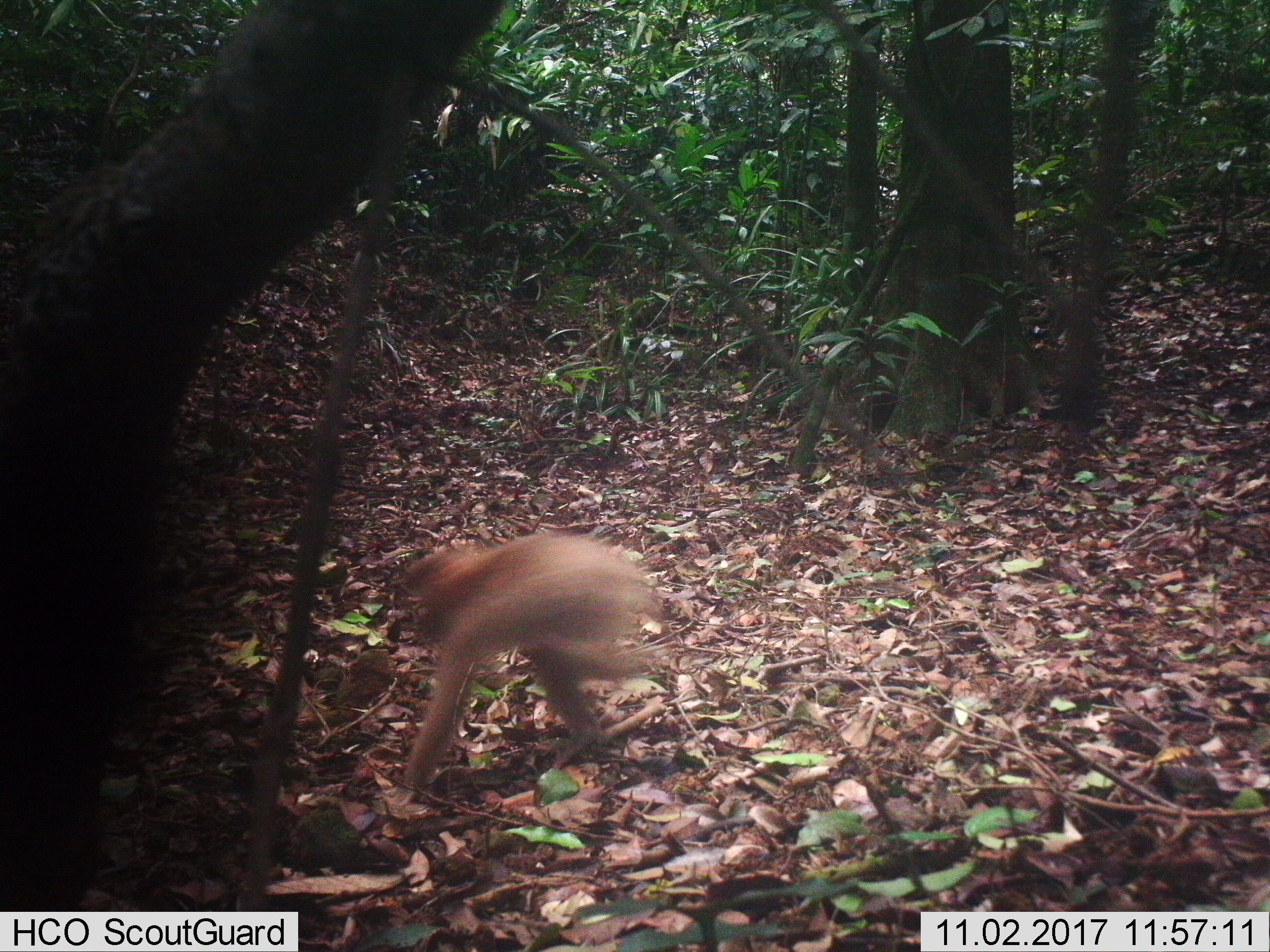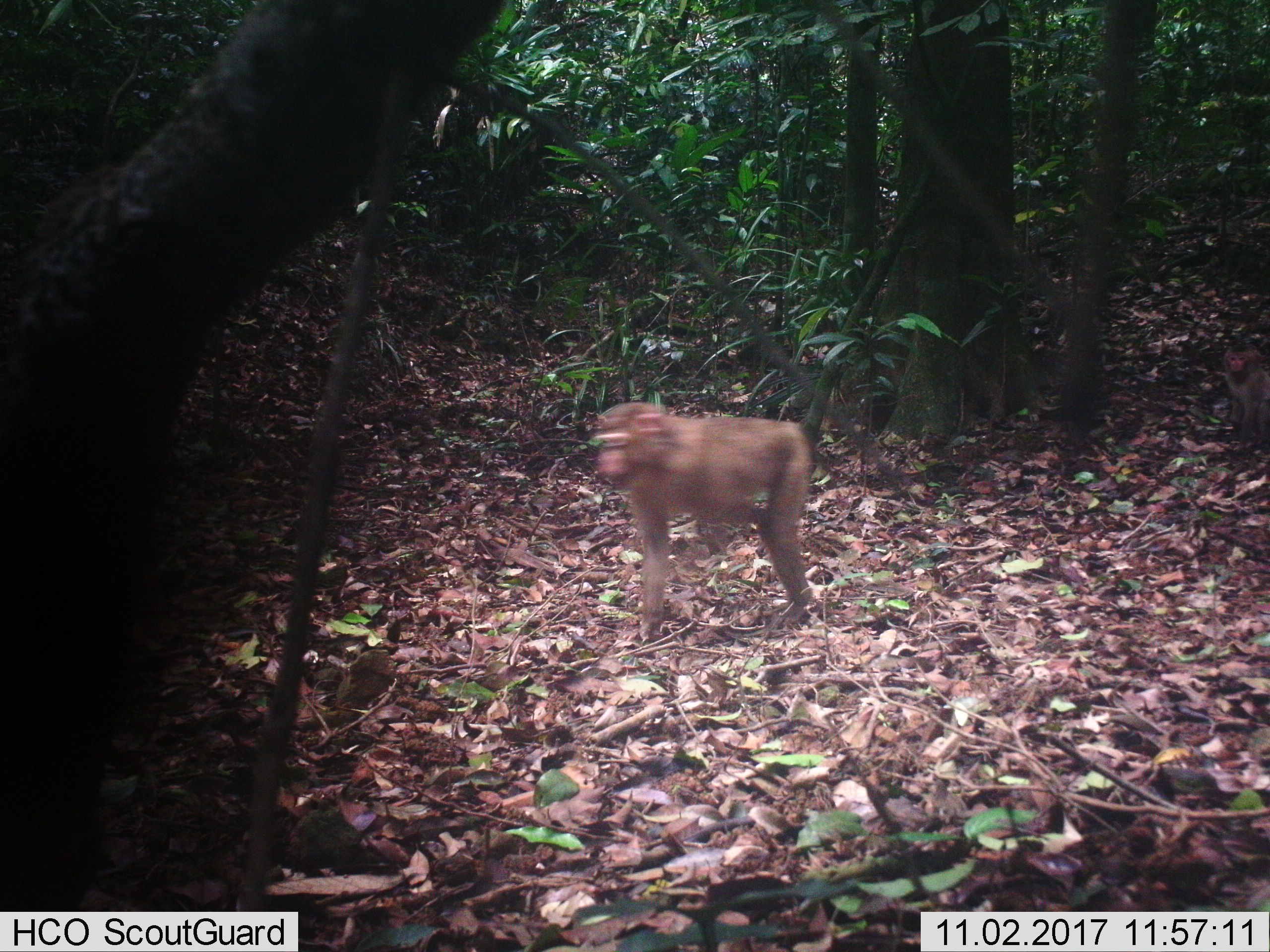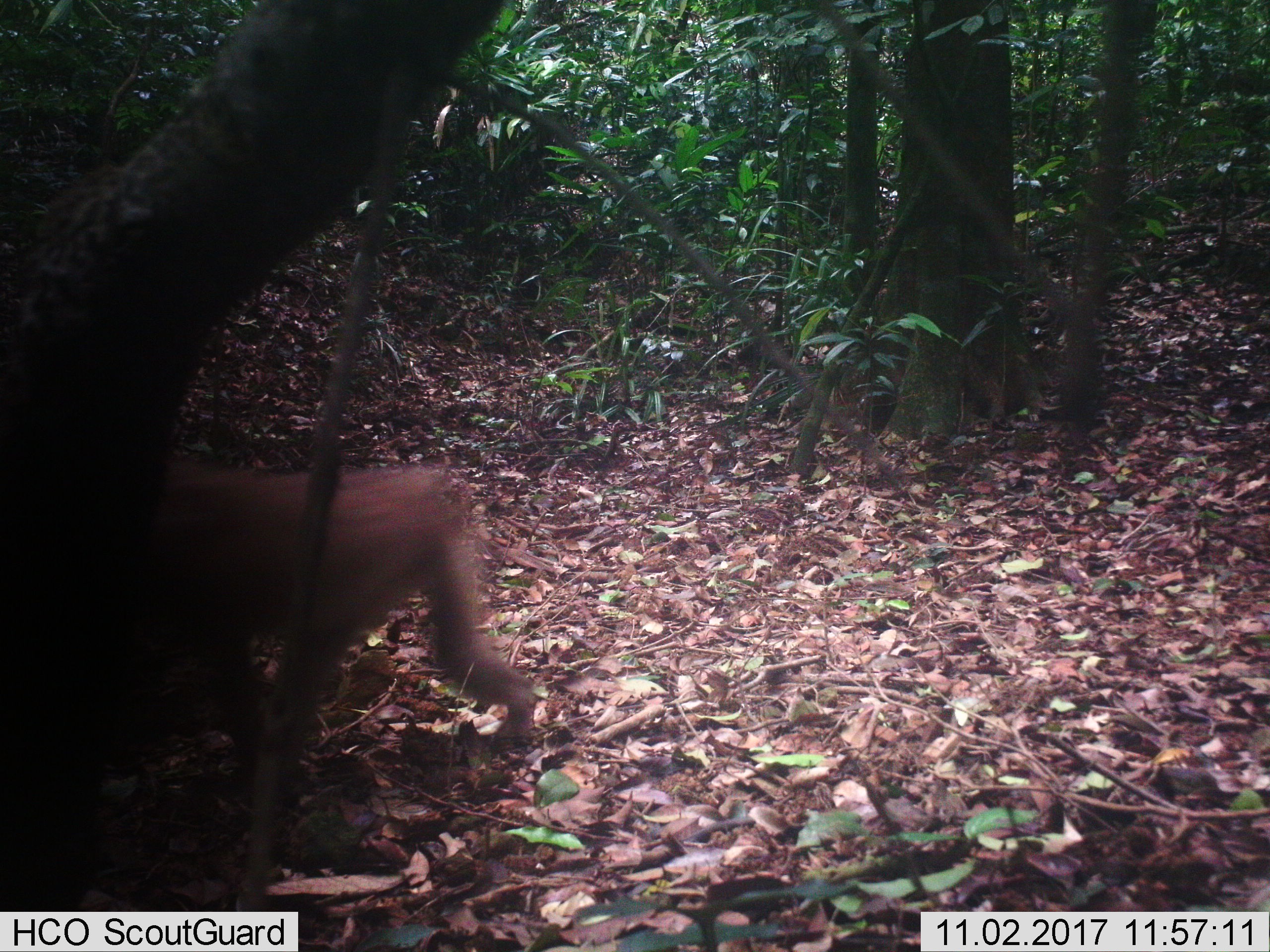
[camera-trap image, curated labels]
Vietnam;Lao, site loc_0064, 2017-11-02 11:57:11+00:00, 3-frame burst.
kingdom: Animalia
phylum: Chordata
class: Mammalia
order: Primates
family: Cercopithecidae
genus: Macaca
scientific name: Macaca arctoides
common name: stump-tailed macaque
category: stump tailed macaque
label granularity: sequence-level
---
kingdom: Animalia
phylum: Chordata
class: Aves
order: Galliformes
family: Phasianidae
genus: Lophura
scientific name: Lophura nycthemera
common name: silver pheasant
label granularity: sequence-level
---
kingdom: Animalia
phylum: Chordata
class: Mammalia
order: Artiodactyla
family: Cervidae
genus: Rusa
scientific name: Rusa unicolor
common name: sambar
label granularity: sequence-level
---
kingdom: Animalia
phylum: Chordata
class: Mammalia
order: Artiodactyla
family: Cervidae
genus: Muntiacus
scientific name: Muntiacus rooseveltorum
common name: roosevelt's muntjac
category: roosevelts muntjac group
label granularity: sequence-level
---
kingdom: Animalia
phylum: Chordata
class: Mammalia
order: Artiodactyla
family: Cervidae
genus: Muntiacus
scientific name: Muntiacus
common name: muntjacs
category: unidentified muntjac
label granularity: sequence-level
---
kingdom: Animalia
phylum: Chordata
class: Mammalia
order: Carnivora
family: Herpestidae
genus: Urva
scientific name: Urva urva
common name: crab-eating mongoose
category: crab eating mongoose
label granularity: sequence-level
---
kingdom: Animalia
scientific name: Animalia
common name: animal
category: unidentified animal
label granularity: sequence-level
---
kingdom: Animalia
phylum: Chordata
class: Mammalia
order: Artiodactyla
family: Suidae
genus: Sus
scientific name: Sus scrofa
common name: eurasian wild pig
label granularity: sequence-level